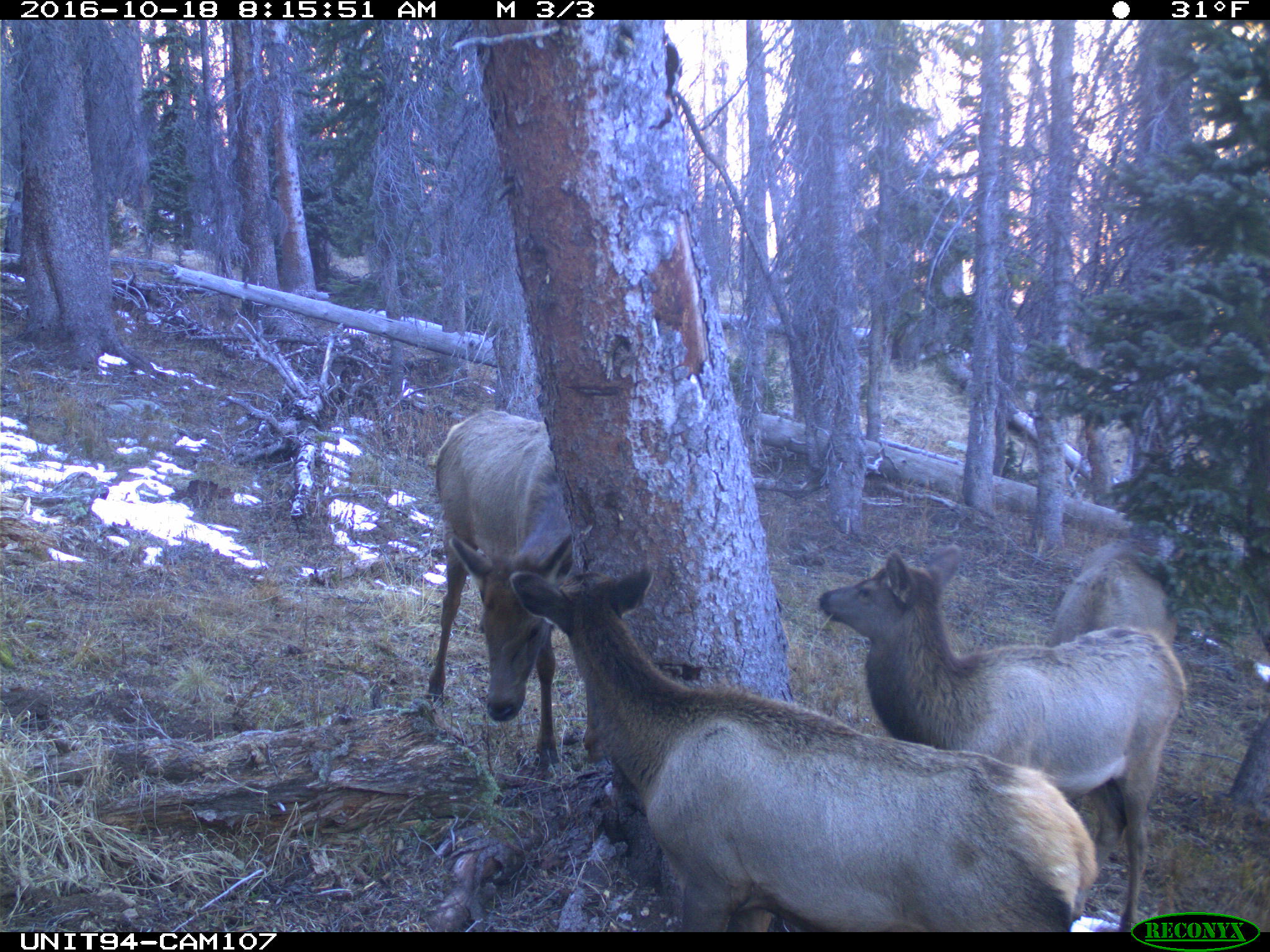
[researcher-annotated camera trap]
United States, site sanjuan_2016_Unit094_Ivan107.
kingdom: Animalia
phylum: Chordata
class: Mammalia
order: Artiodactyla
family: Cervidae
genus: Cervus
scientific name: Cervus elaphus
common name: red deer